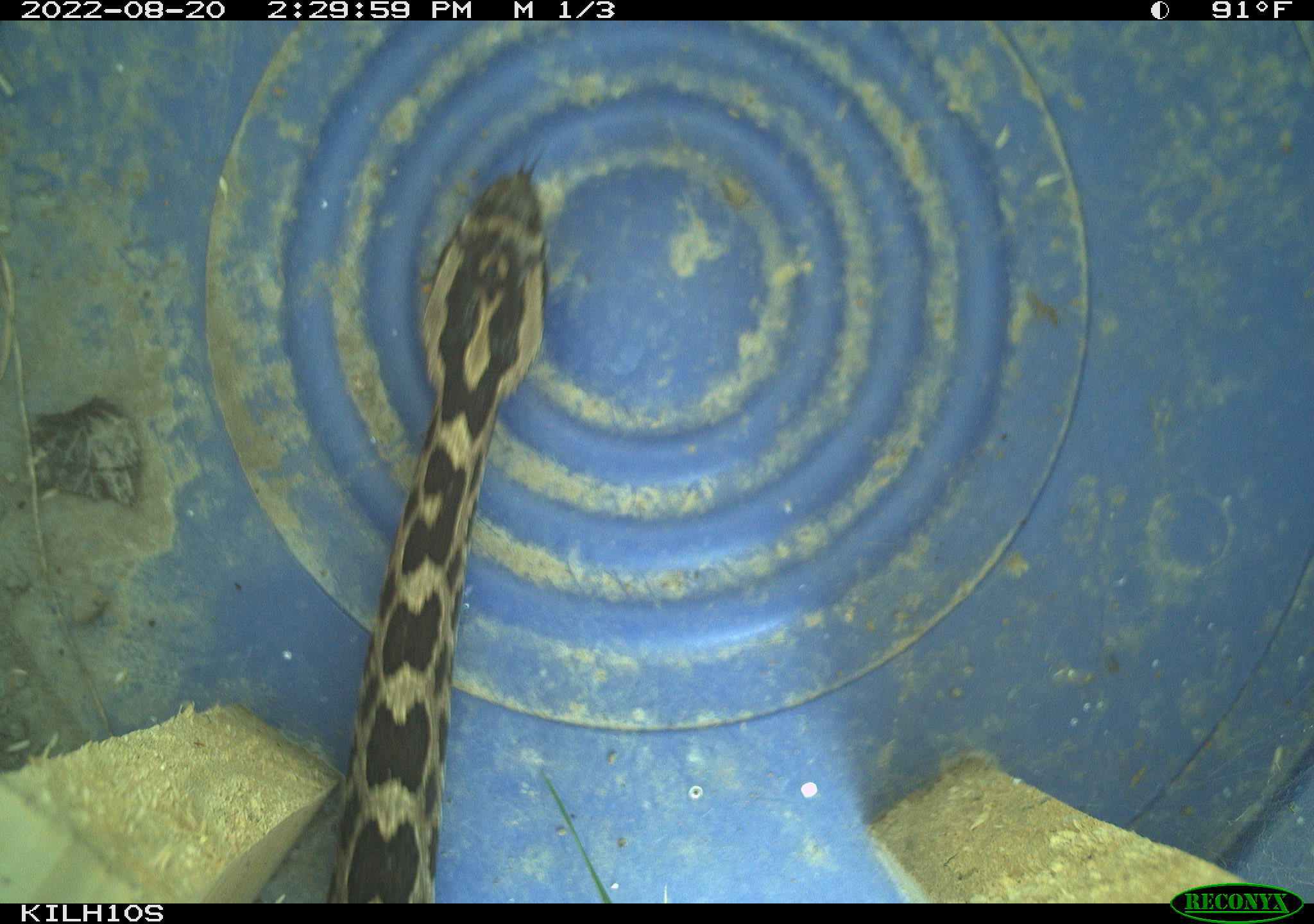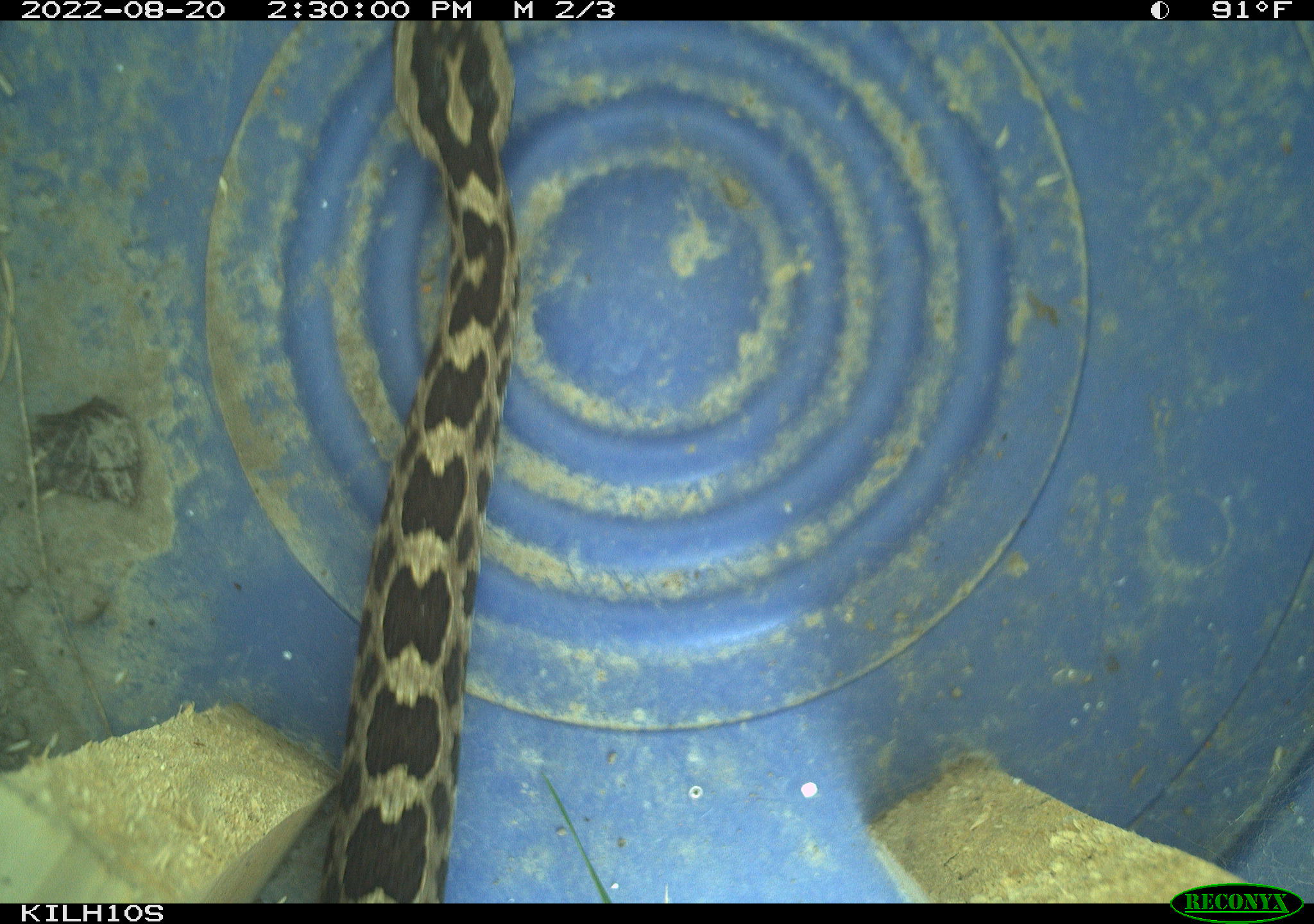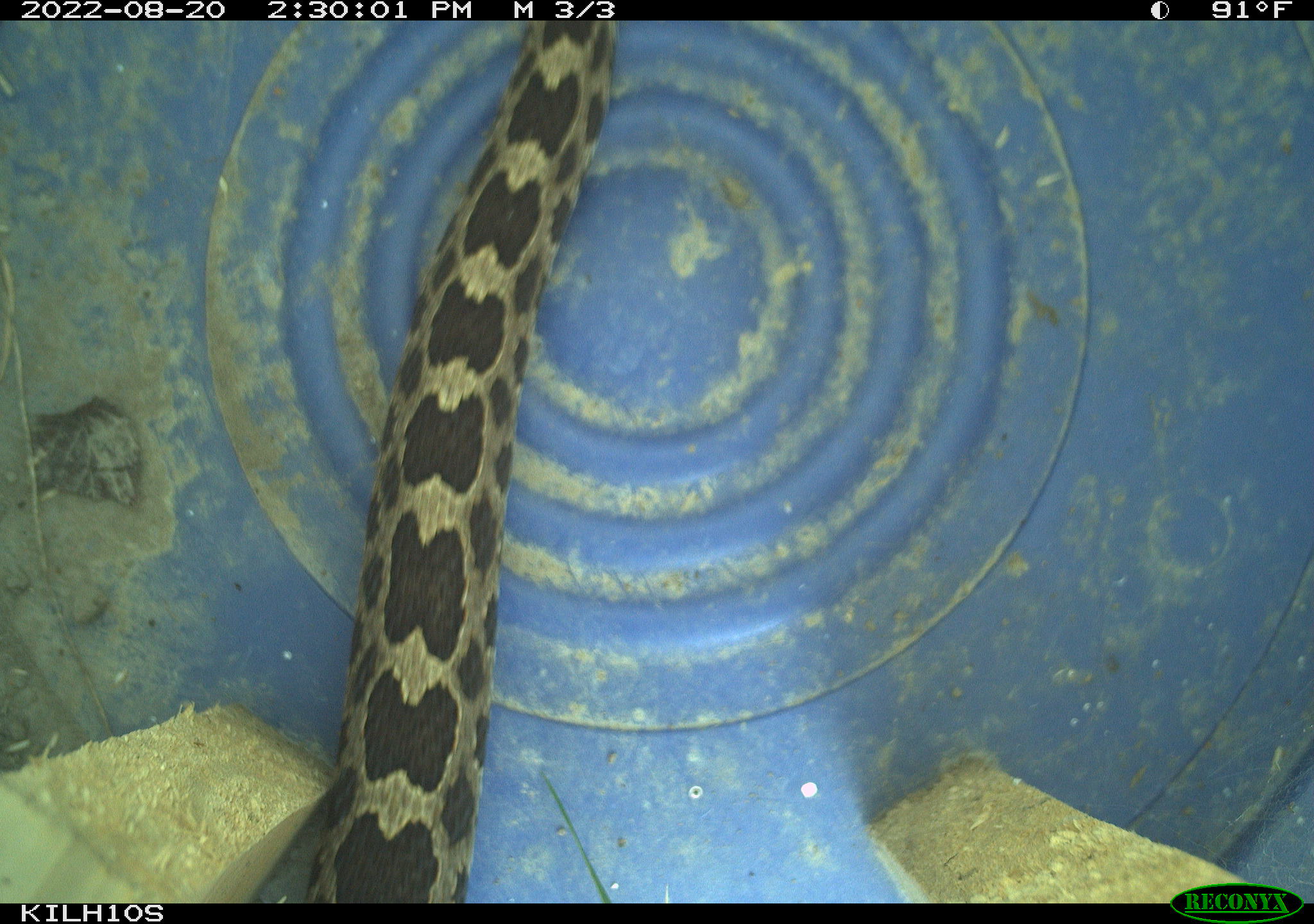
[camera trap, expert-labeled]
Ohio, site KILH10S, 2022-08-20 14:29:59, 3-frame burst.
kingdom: Animalia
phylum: Chordata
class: Reptilia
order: Squamata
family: Viperidae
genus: Sistrurus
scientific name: Sistrurus catenatus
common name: eastern massasauga